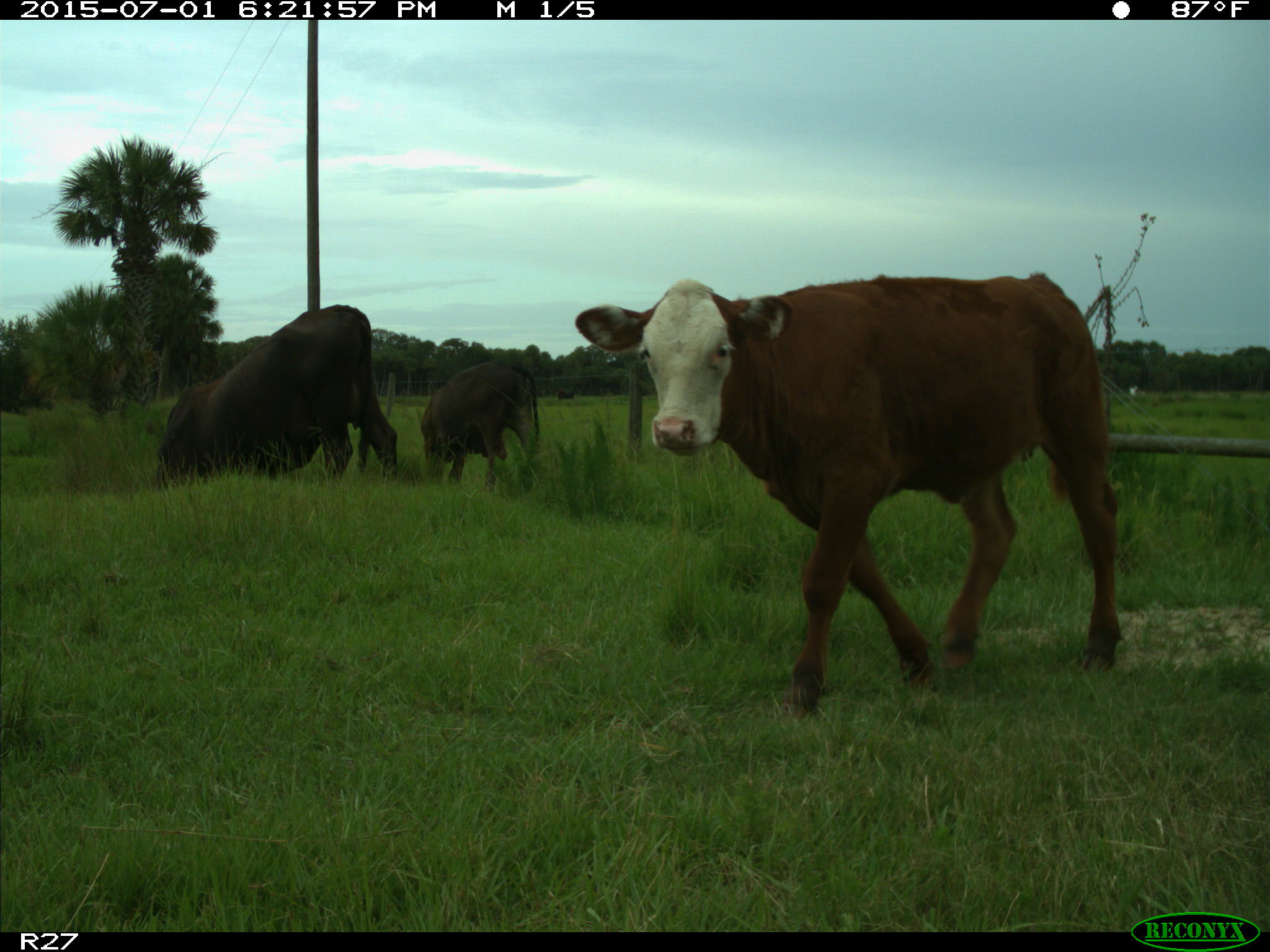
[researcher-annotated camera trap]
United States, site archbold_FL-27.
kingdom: Animalia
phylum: Chordata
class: Mammalia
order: Artiodactyla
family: Bovidae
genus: Bos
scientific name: Bos taurus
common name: domestic cow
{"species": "Bos taurus (domestic cow)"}